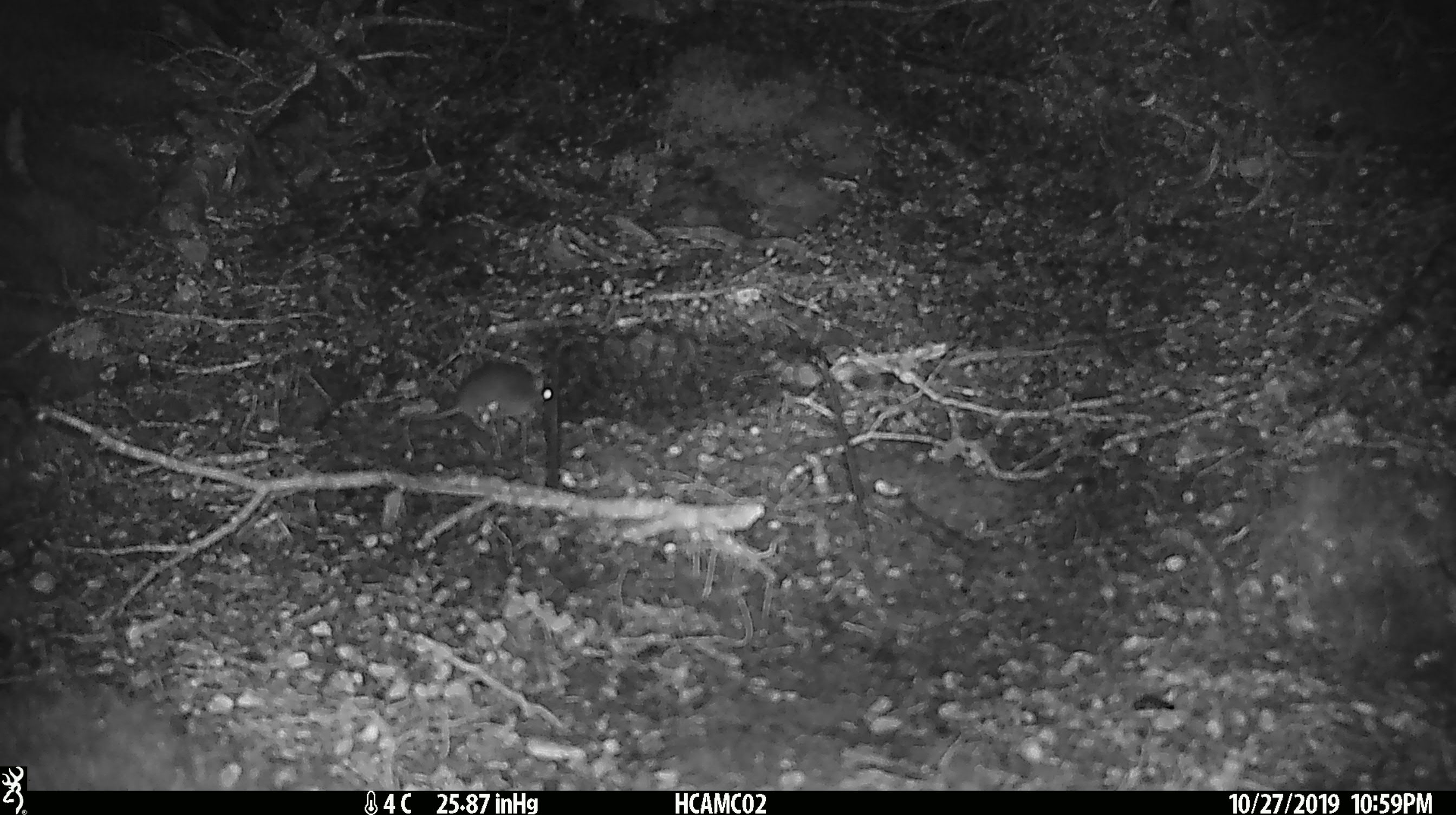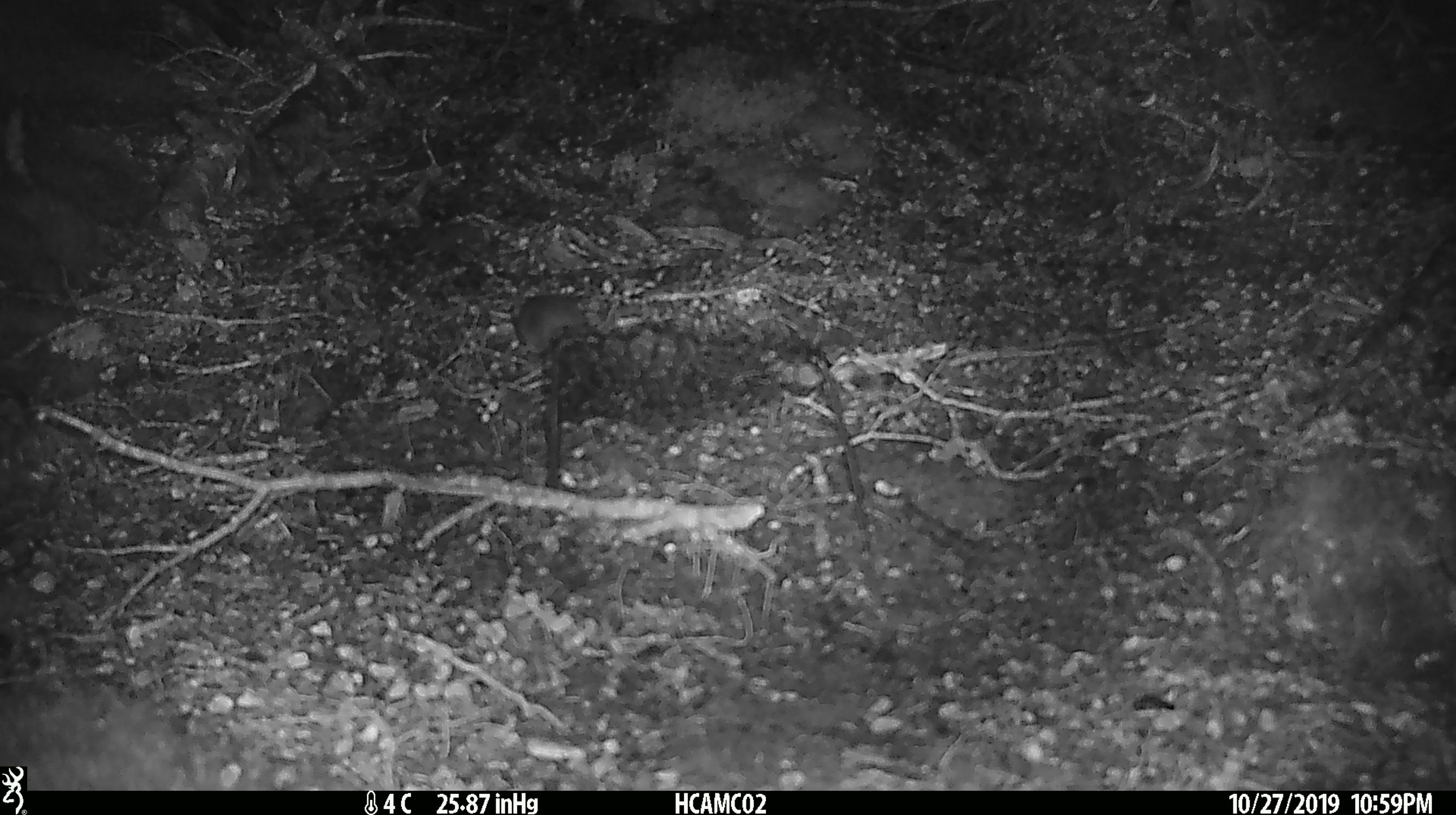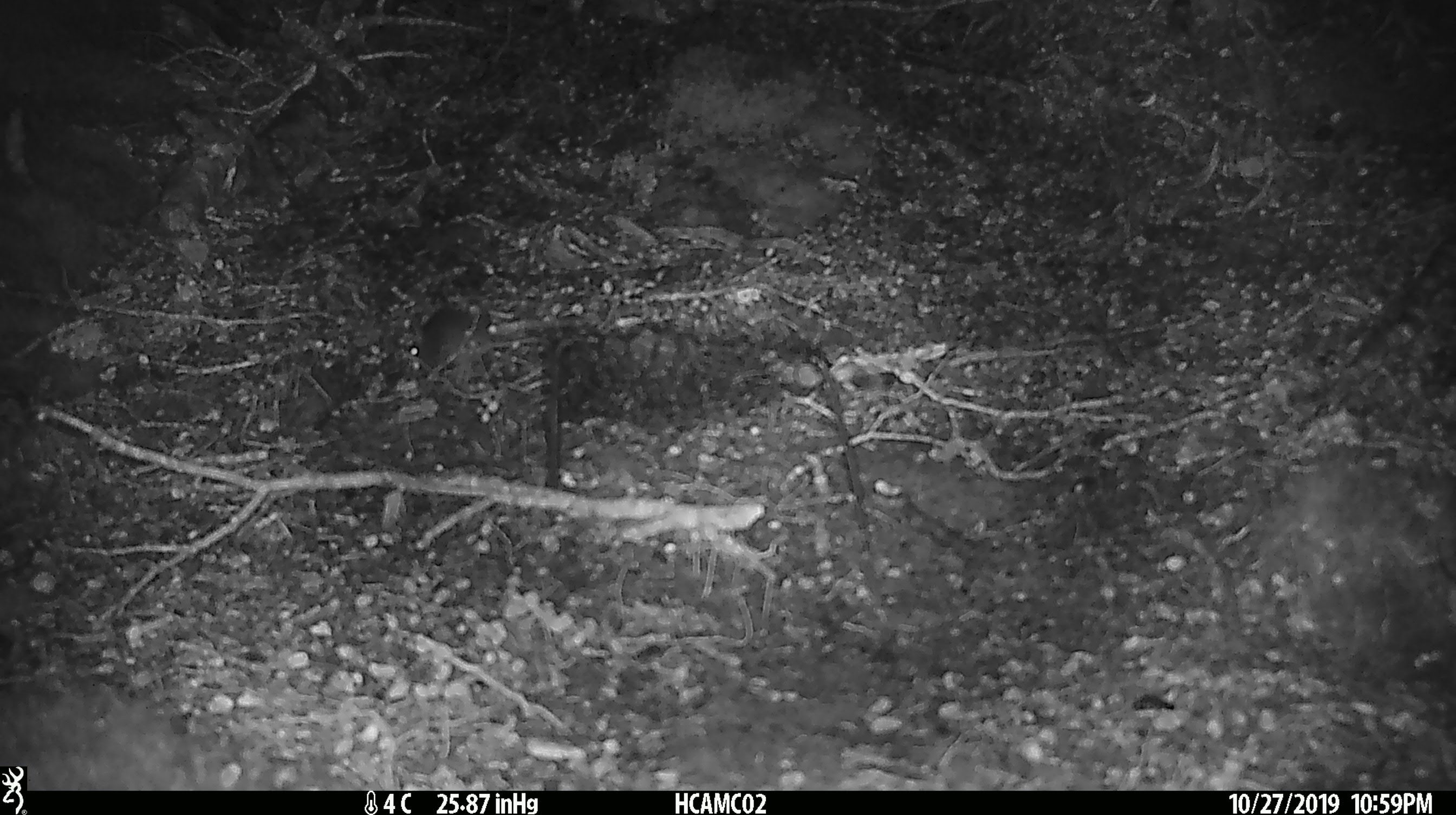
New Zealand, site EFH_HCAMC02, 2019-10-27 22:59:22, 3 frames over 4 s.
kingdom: Animalia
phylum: Chordata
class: Mammalia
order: Rodentia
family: Muridae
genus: Mus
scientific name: Mus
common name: mouse